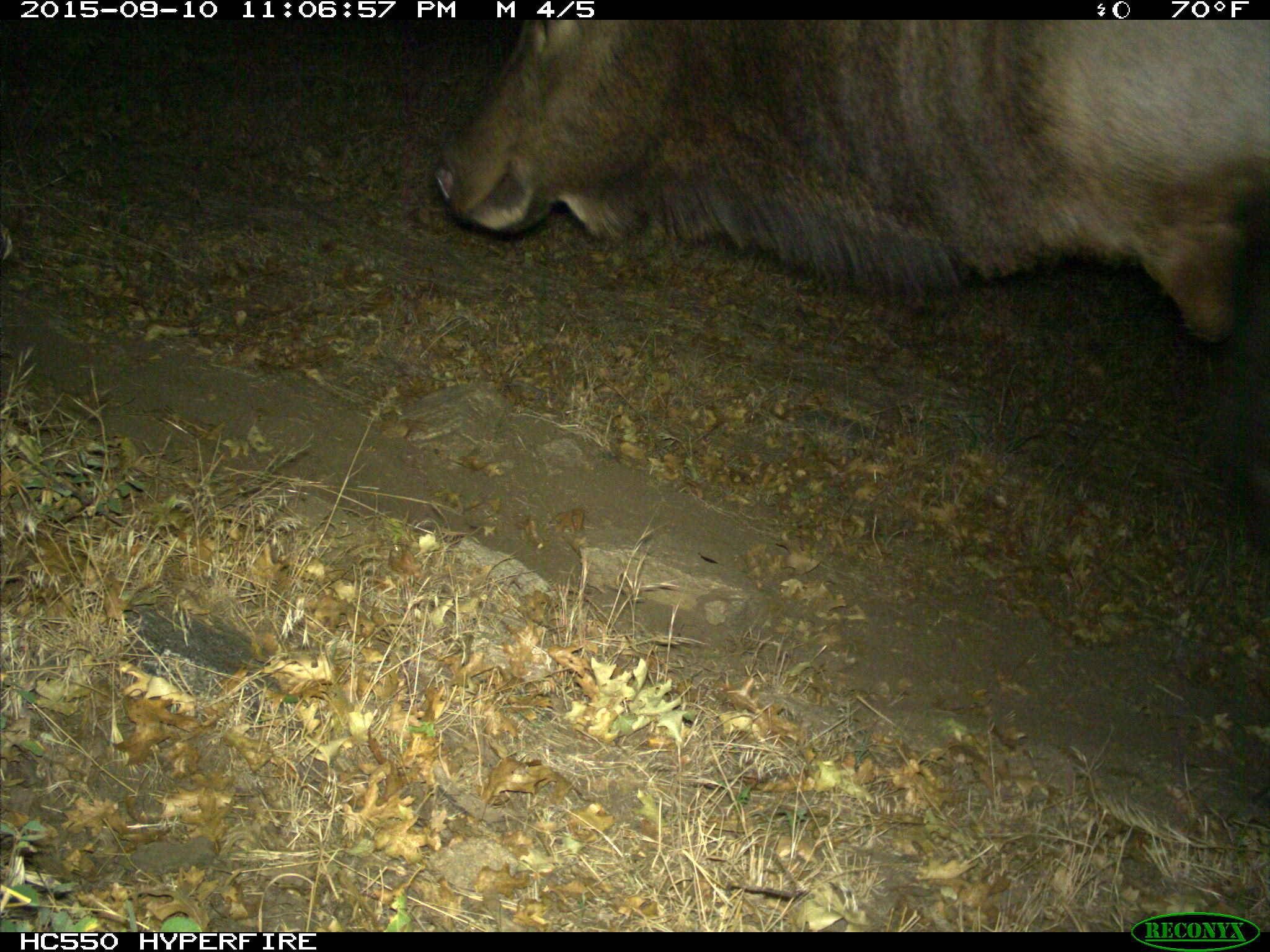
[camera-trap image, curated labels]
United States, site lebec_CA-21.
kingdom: Animalia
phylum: Chordata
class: Mammalia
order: Artiodactyla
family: Cervidae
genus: Cervus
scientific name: Cervus canadensis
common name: elk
Cervus canadensis (elk).